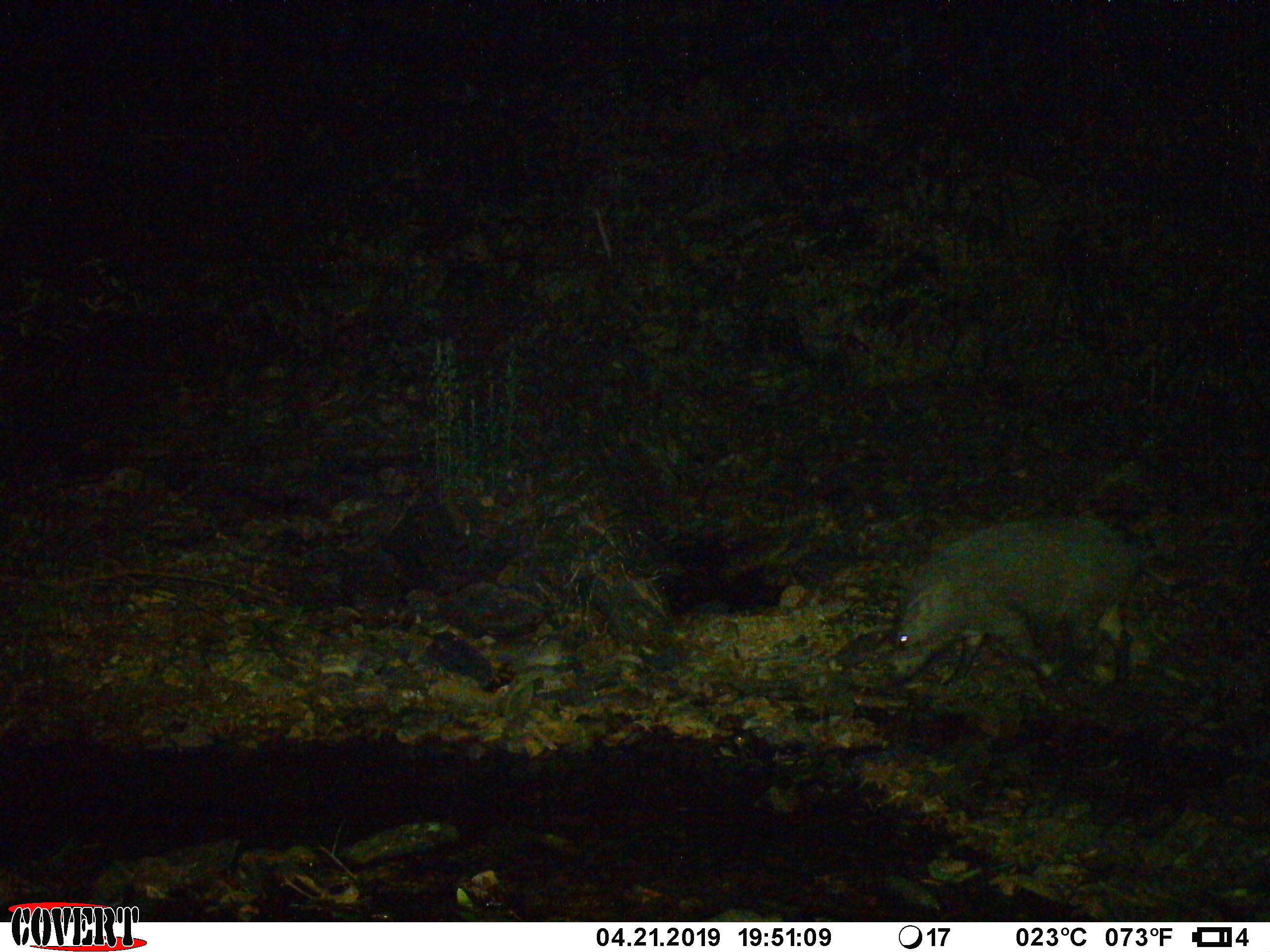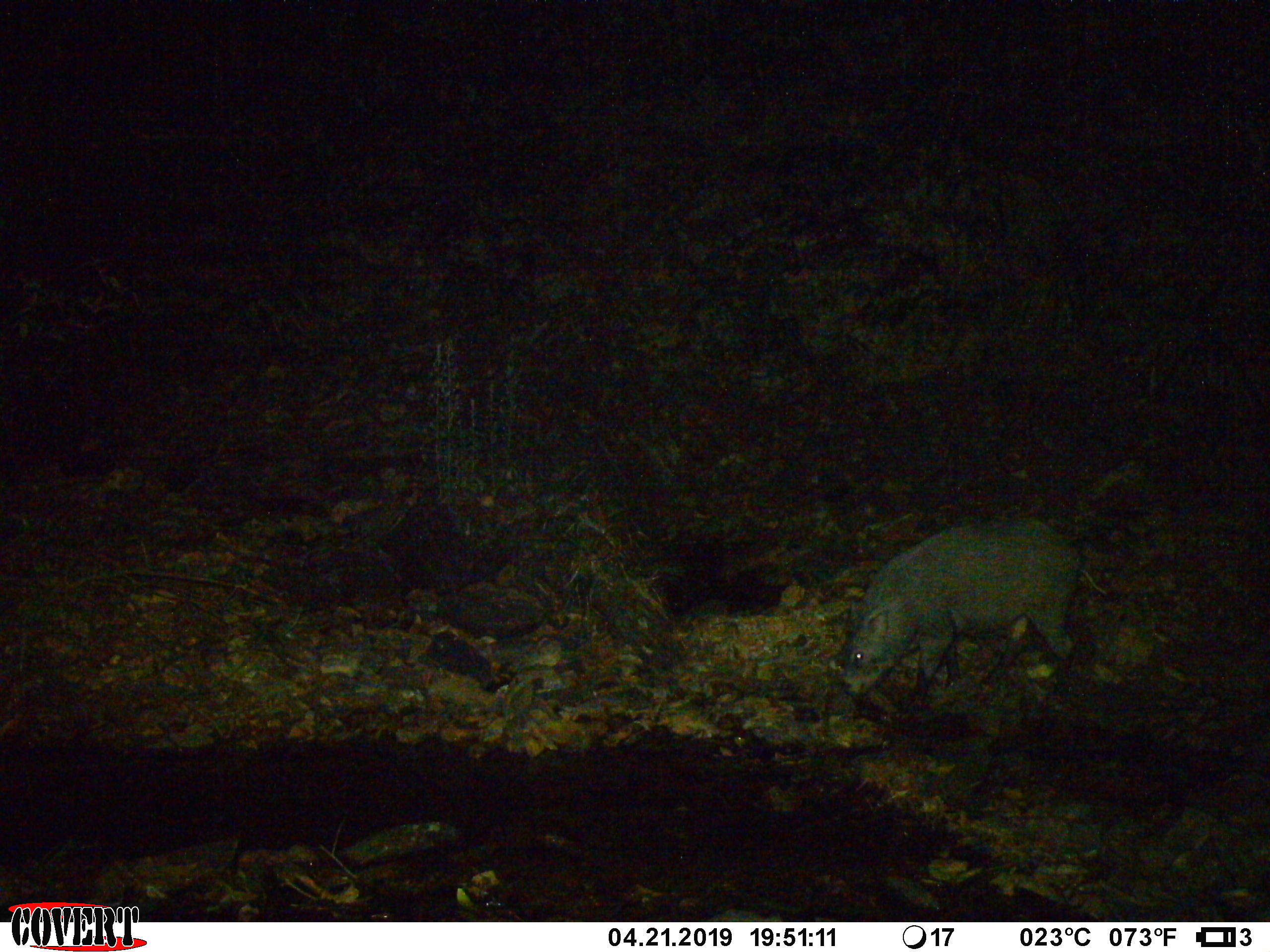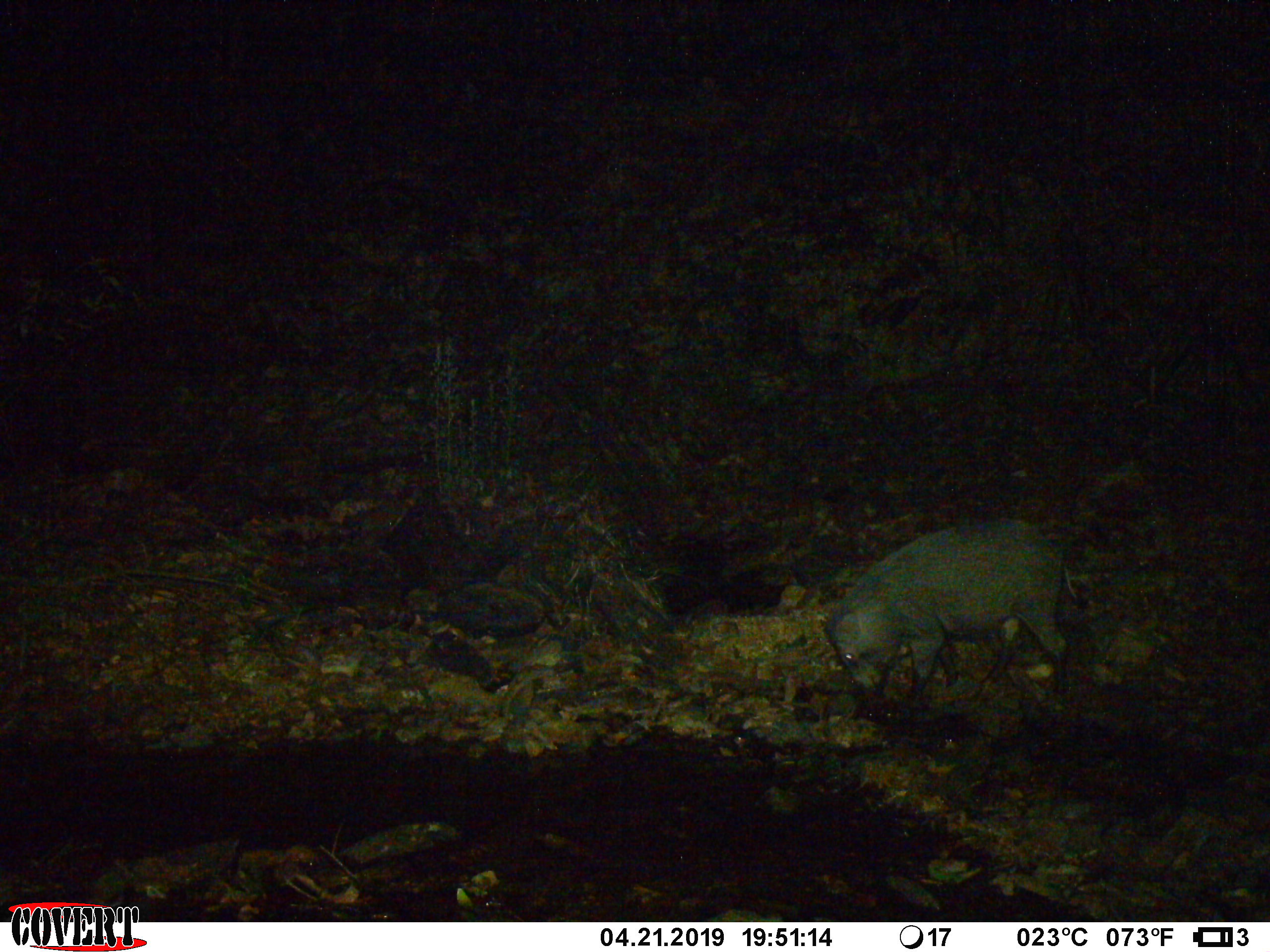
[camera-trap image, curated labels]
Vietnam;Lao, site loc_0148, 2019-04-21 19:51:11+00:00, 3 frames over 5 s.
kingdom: Animalia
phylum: Chordata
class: Mammalia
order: Artiodactyla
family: Suidae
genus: Sus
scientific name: Sus scrofa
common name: eurasian wild pig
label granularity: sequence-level